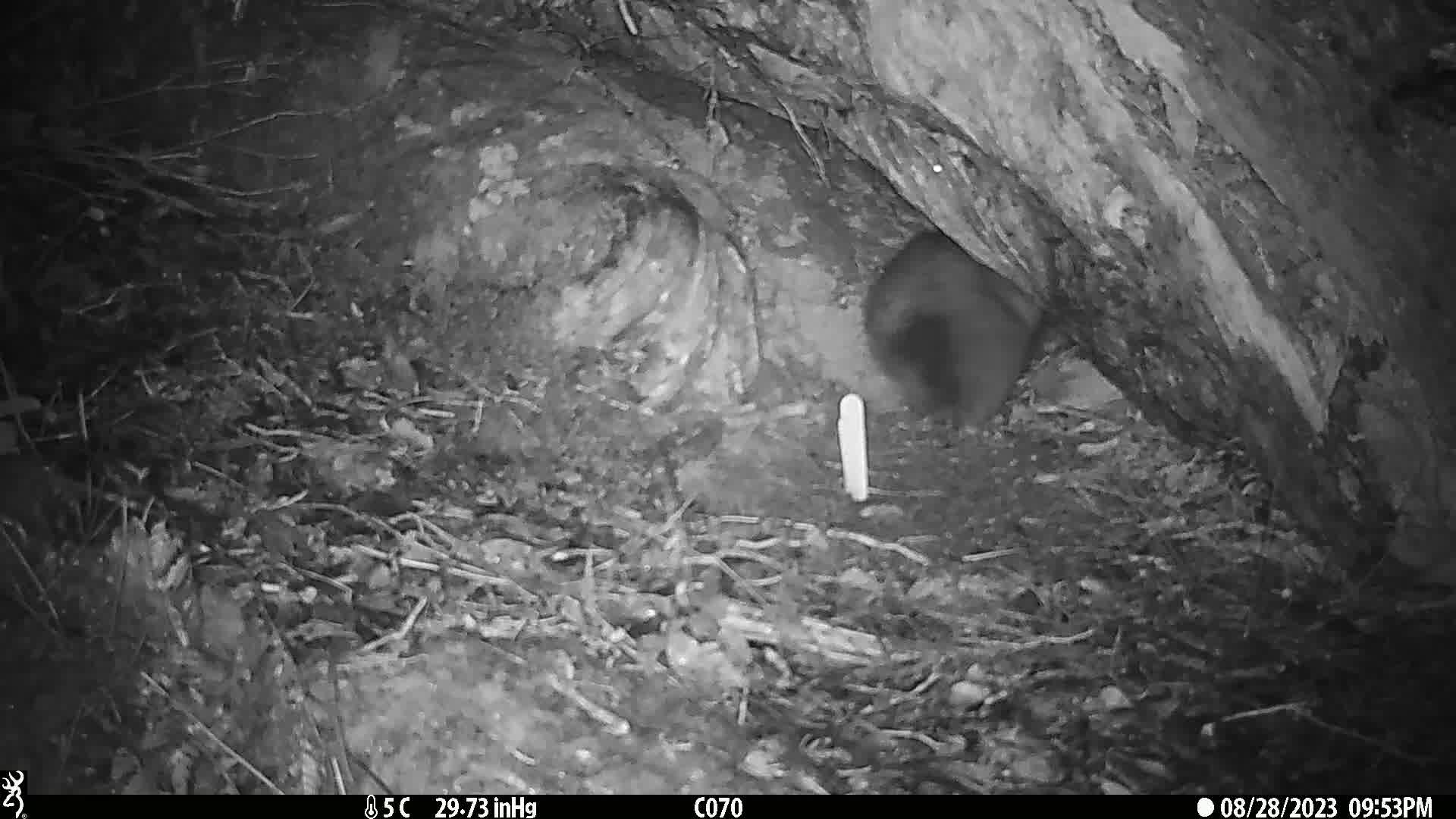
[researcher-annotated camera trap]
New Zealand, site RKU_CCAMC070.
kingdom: Animalia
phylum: Chordata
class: Mammalia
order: Diprotodontia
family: Phalangeridae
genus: Trichosurus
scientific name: Trichosurus vulpecula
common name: common brushtail possum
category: possum